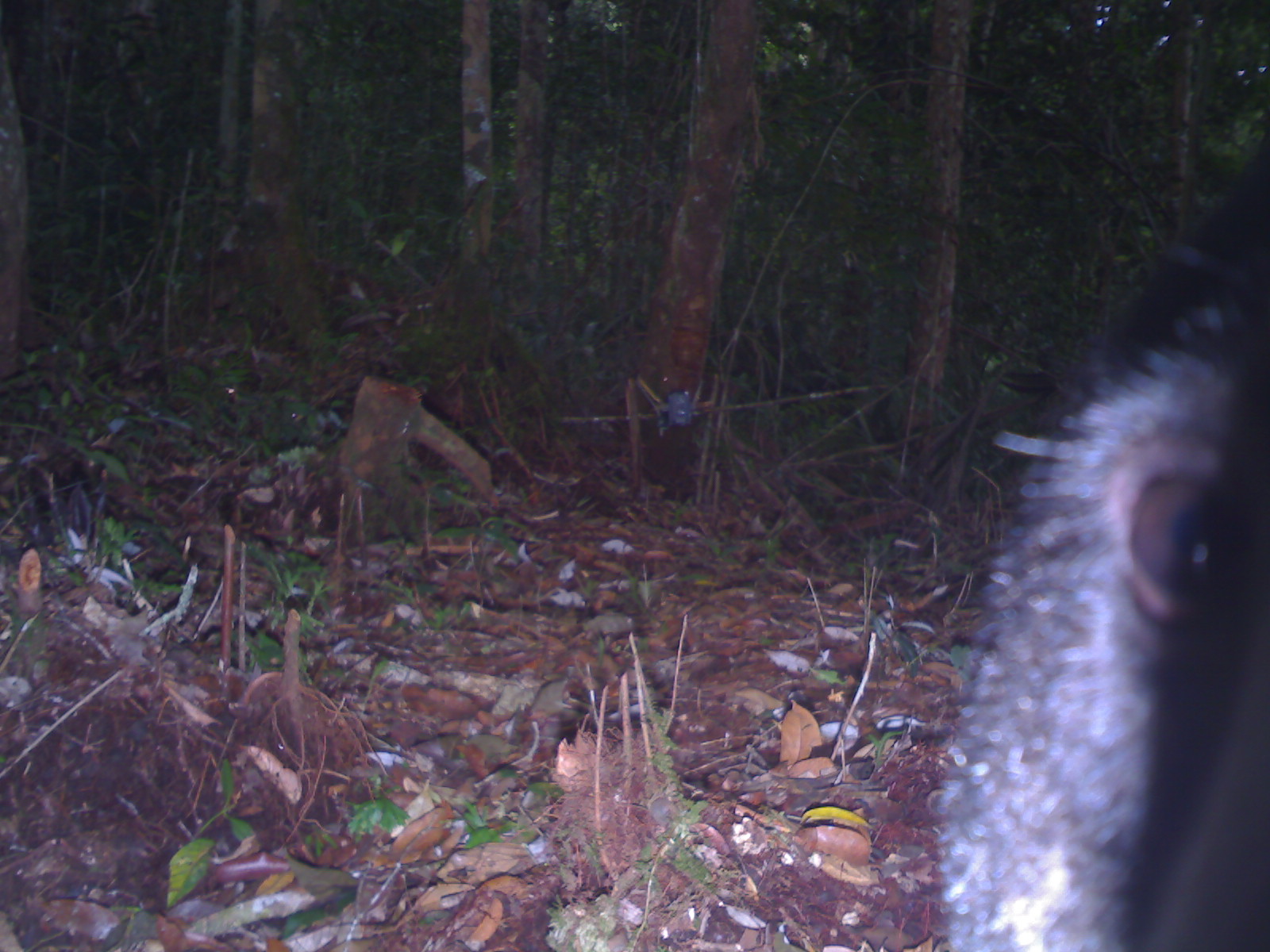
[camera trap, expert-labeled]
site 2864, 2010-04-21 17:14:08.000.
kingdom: Animalia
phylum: Chordata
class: Mammalia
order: Carnivora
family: Ursidae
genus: Helarctos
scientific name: Helarctos malayanus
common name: sun bear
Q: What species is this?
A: Helarctos malayanus (sun bear).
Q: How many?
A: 1.